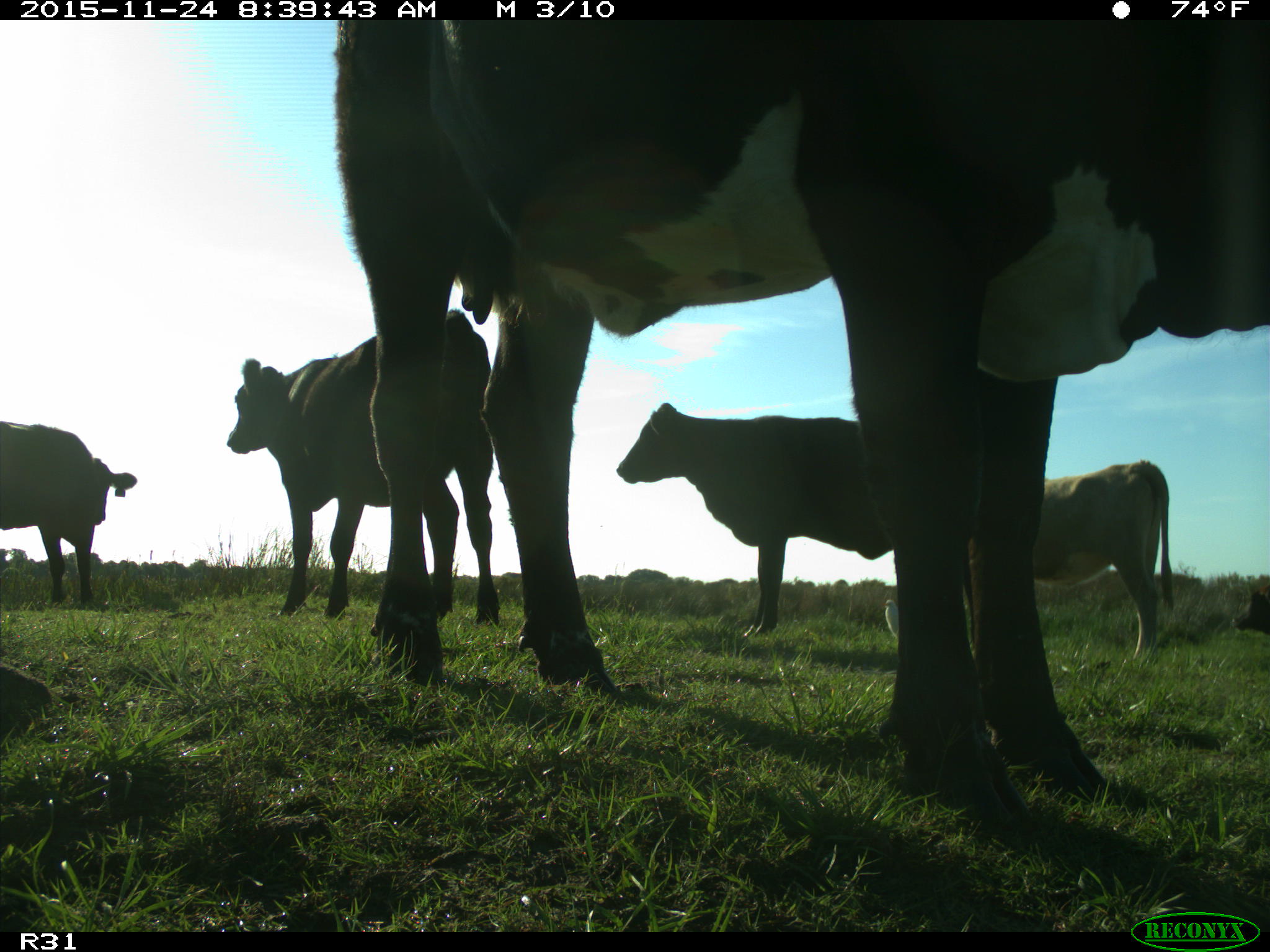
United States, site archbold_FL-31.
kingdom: Animalia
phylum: Chordata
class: Mammalia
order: Artiodactyla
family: Bovidae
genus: Bos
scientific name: Bos taurus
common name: domestic cow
Bos taurus (domestic cow).